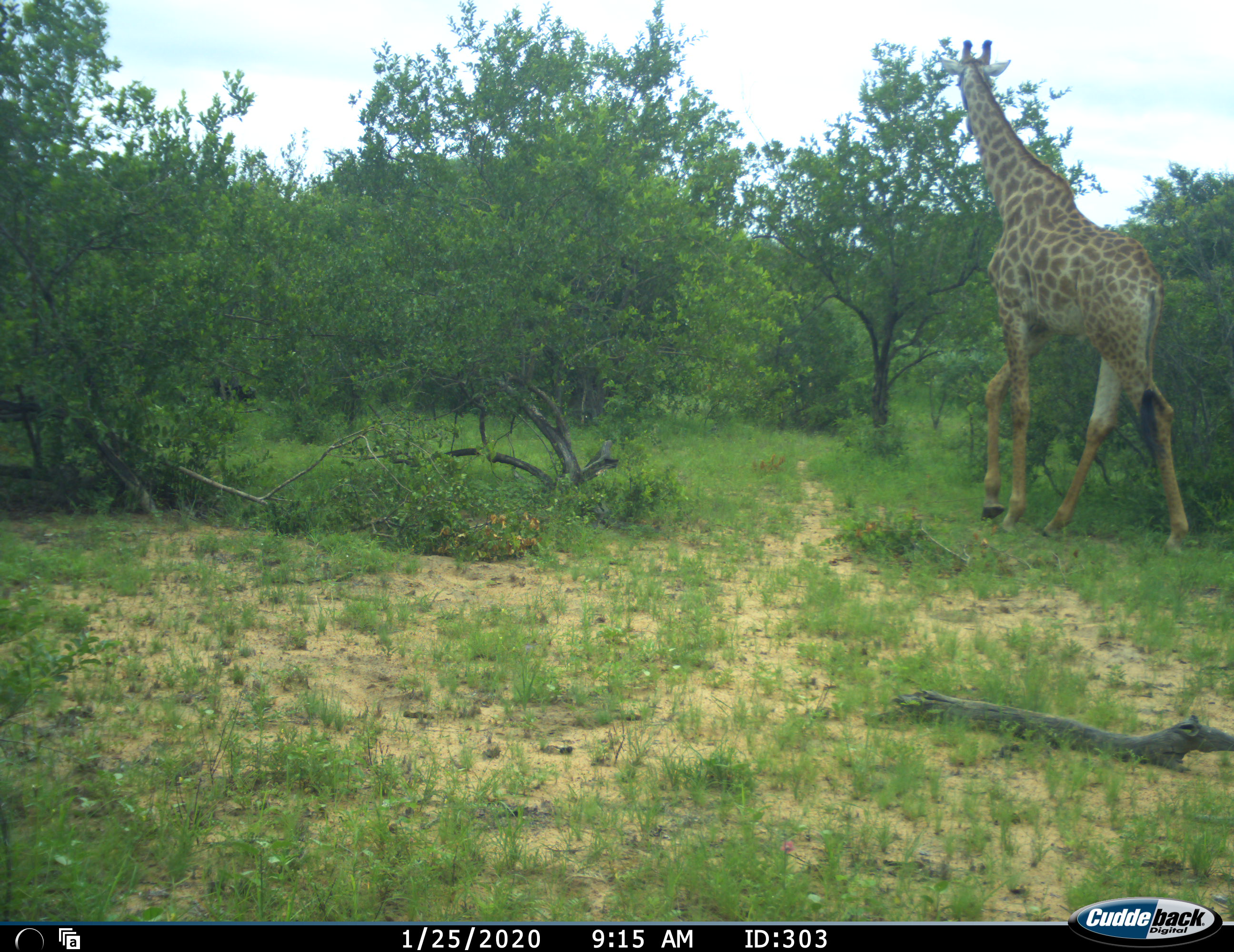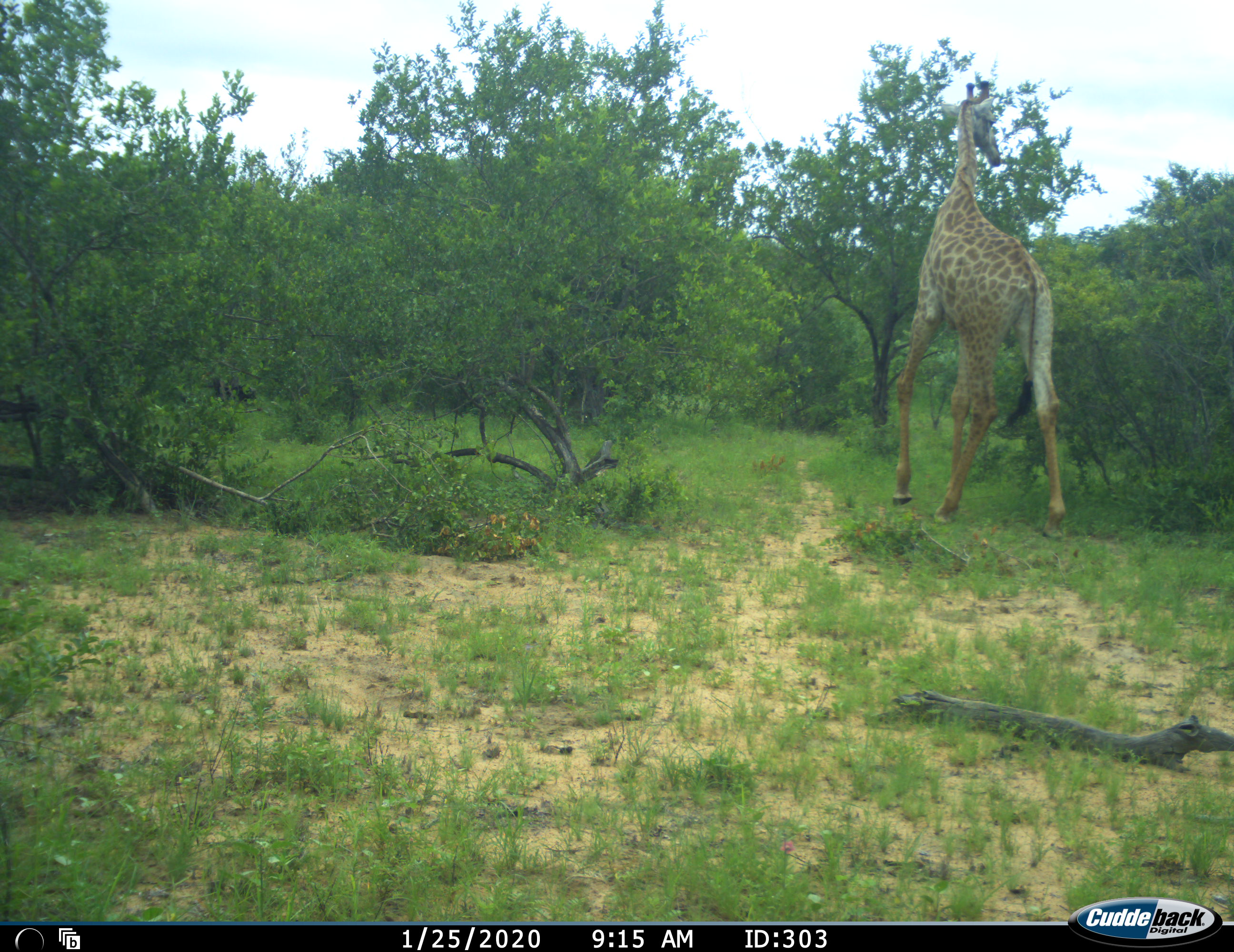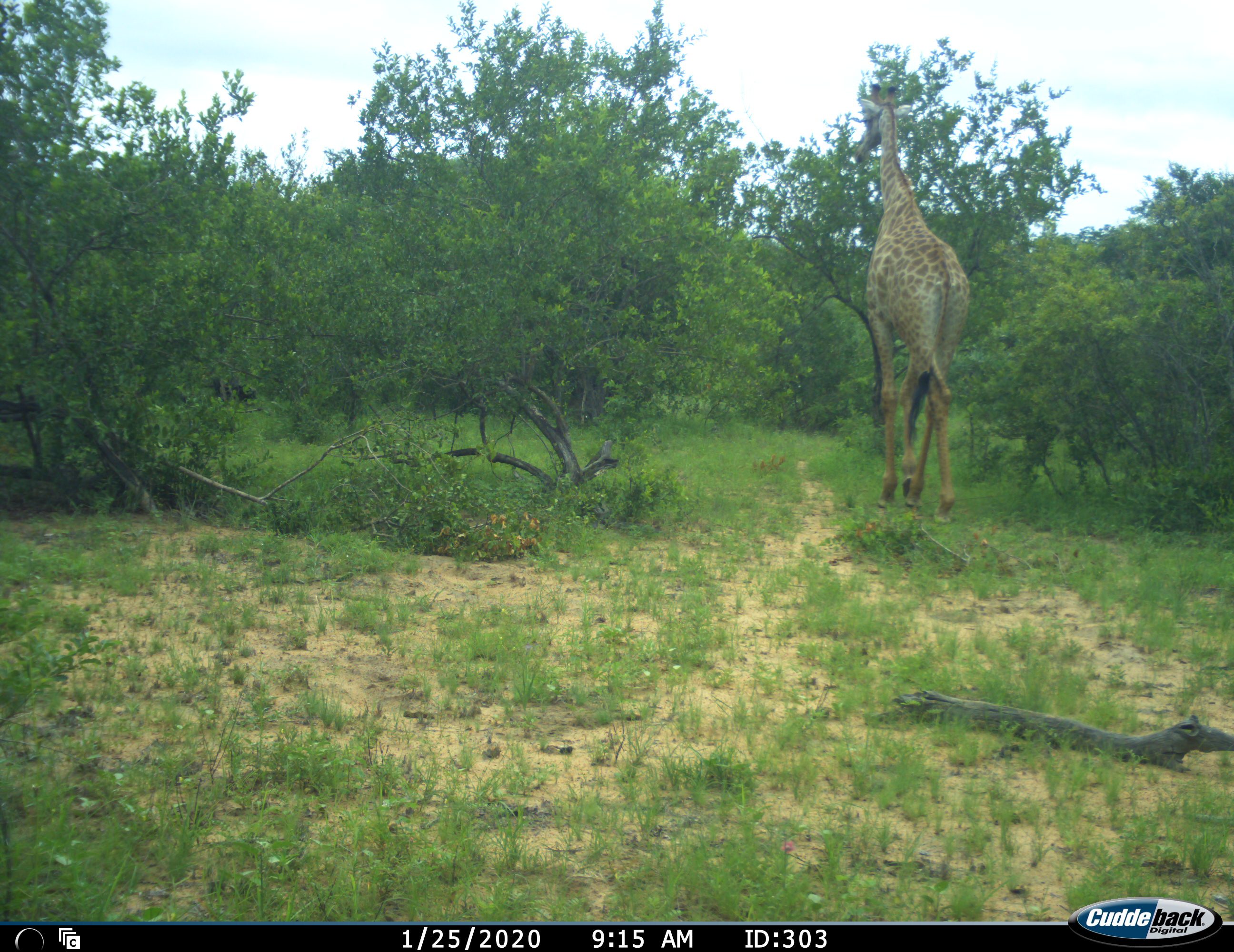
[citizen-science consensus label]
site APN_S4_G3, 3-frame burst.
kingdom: Animalia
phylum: Chordata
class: Mammalia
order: Artiodactyla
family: Giraffidae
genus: Giraffa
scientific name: Giraffa camelopardalis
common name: giraffe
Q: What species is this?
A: Giraffe (Giraffa camelopardalis).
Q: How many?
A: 1.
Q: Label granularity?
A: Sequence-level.